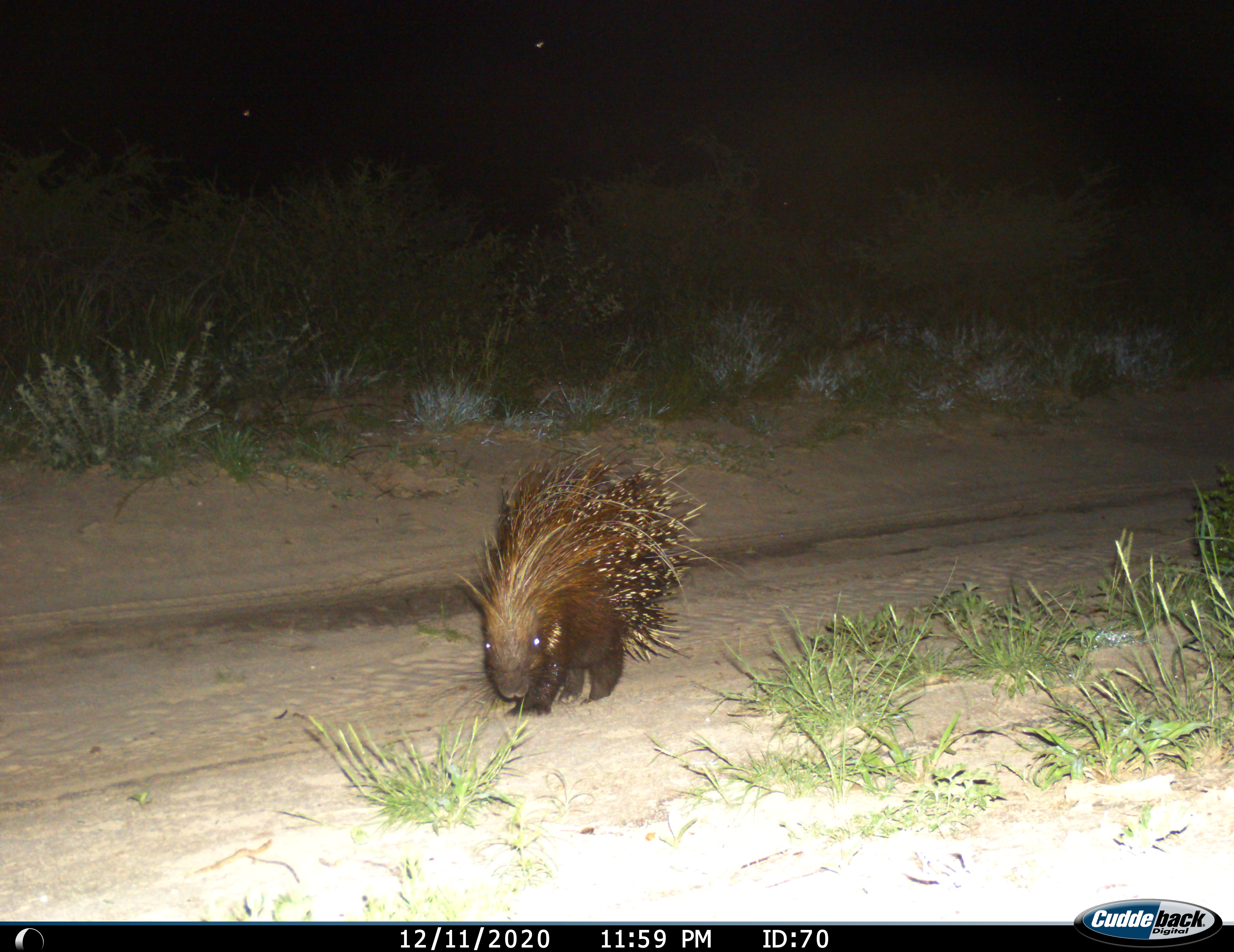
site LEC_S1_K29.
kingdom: Animalia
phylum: Chordata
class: Mammalia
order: Rodentia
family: Hystricidae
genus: Hystrix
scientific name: Hystrix cristata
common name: crested porcupine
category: porcupine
Porcupine (crested porcupine) (Hystrix cristata), count 1. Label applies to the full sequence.